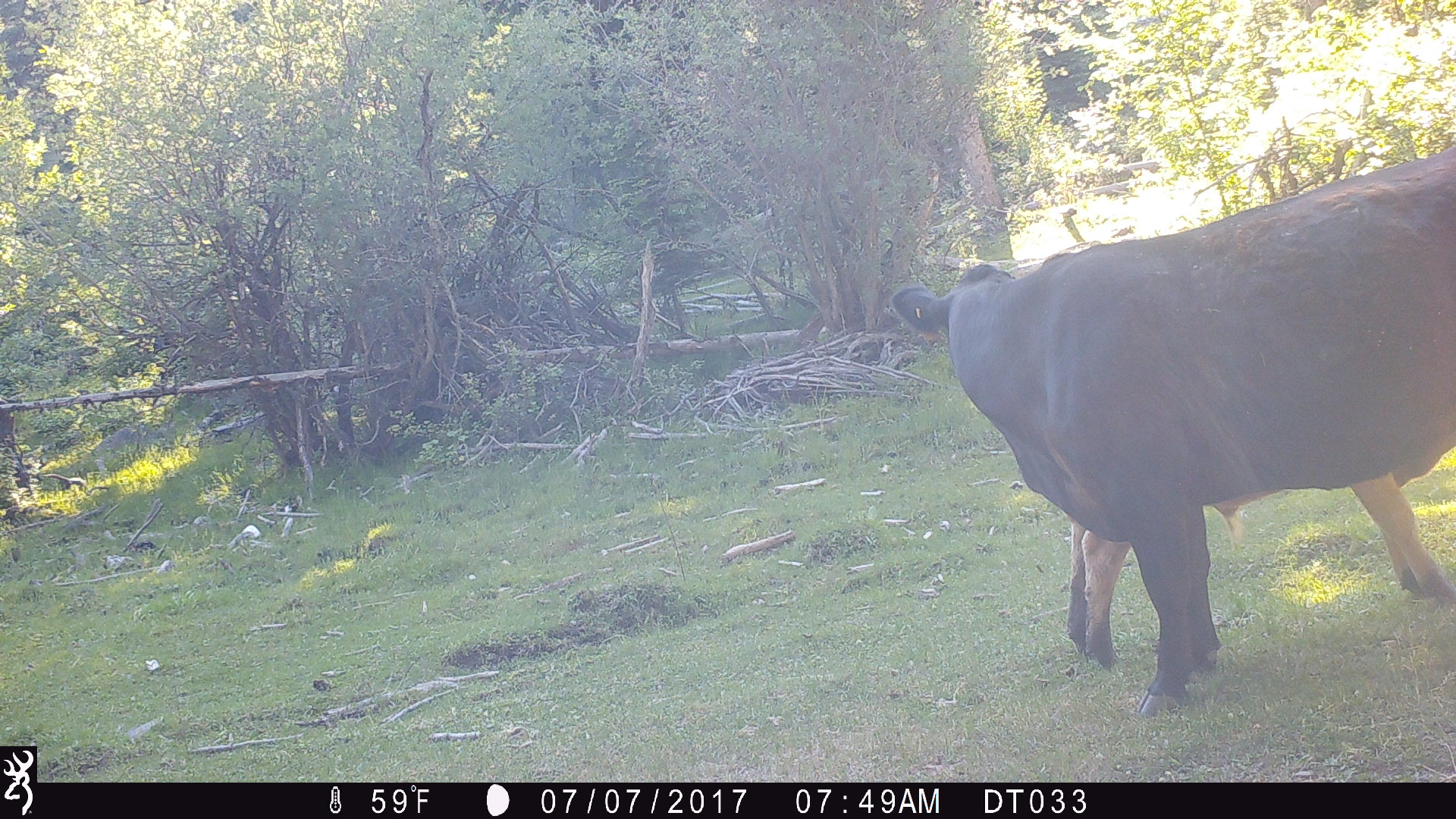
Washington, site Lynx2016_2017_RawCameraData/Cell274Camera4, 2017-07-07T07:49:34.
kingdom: Animalia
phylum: Chordata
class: Mammalia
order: Artiodactyla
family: Bovidae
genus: Bos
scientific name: Bos taurus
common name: domestic cattle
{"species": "domestic cattle (Bos taurus)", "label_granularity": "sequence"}